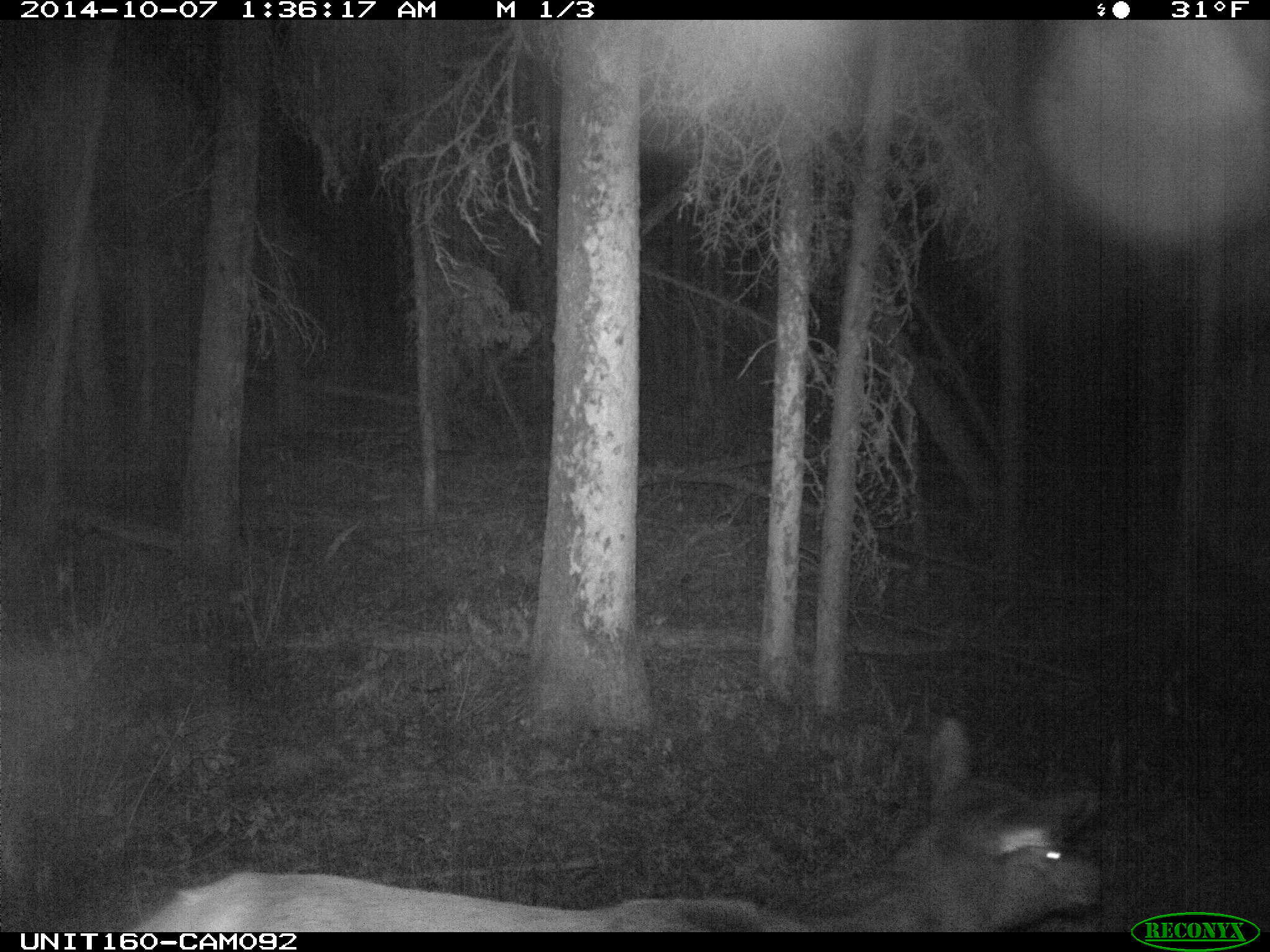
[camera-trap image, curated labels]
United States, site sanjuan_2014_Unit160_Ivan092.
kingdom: Animalia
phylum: Chordata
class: Mammalia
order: Artiodactyla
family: Cervidae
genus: Cervus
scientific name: Cervus elaphus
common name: red deer